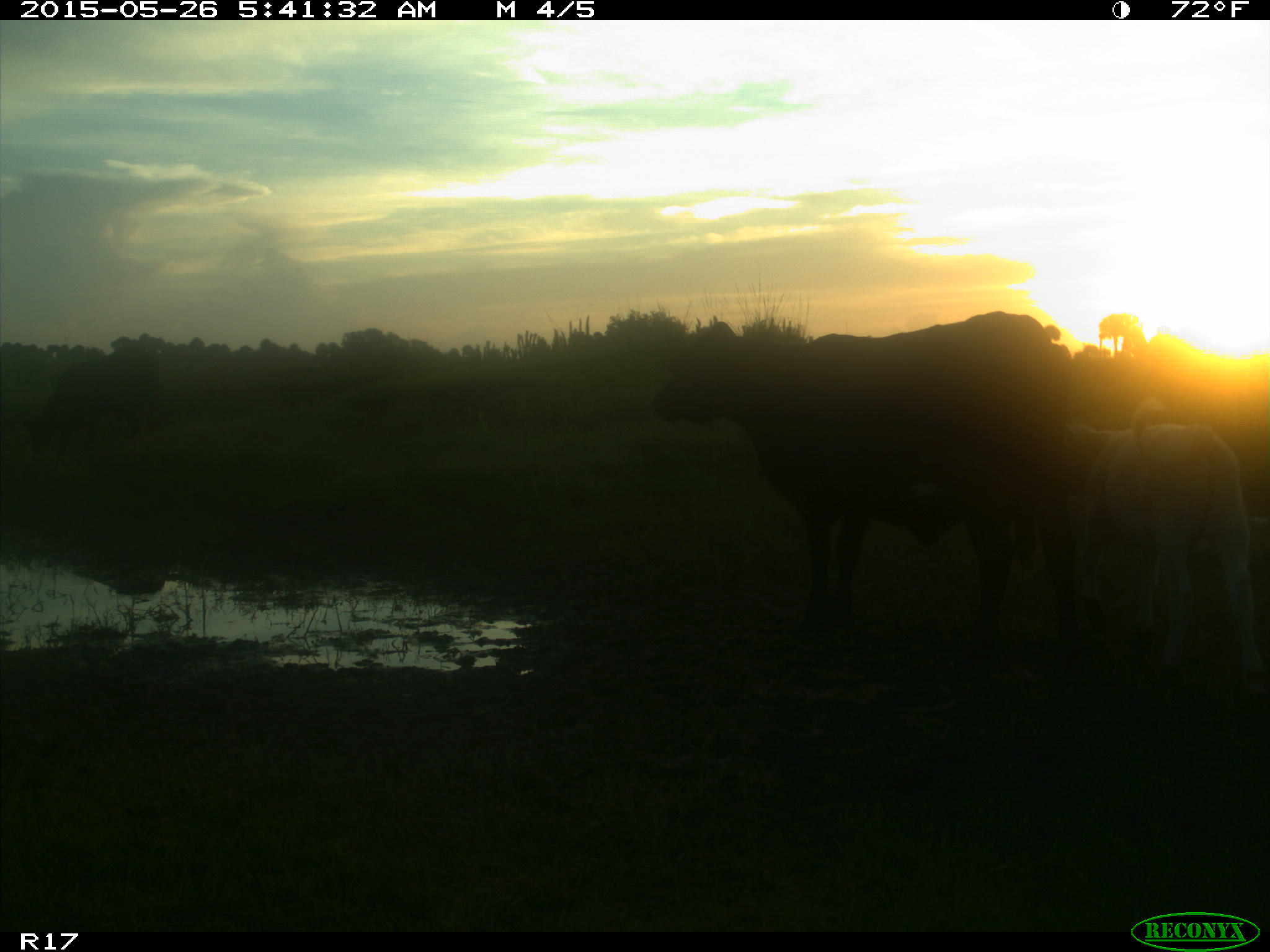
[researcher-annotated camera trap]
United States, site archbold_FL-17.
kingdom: Animalia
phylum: Chordata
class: Mammalia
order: Artiodactyla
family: Bovidae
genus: Bos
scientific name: Bos taurus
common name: domestic cow